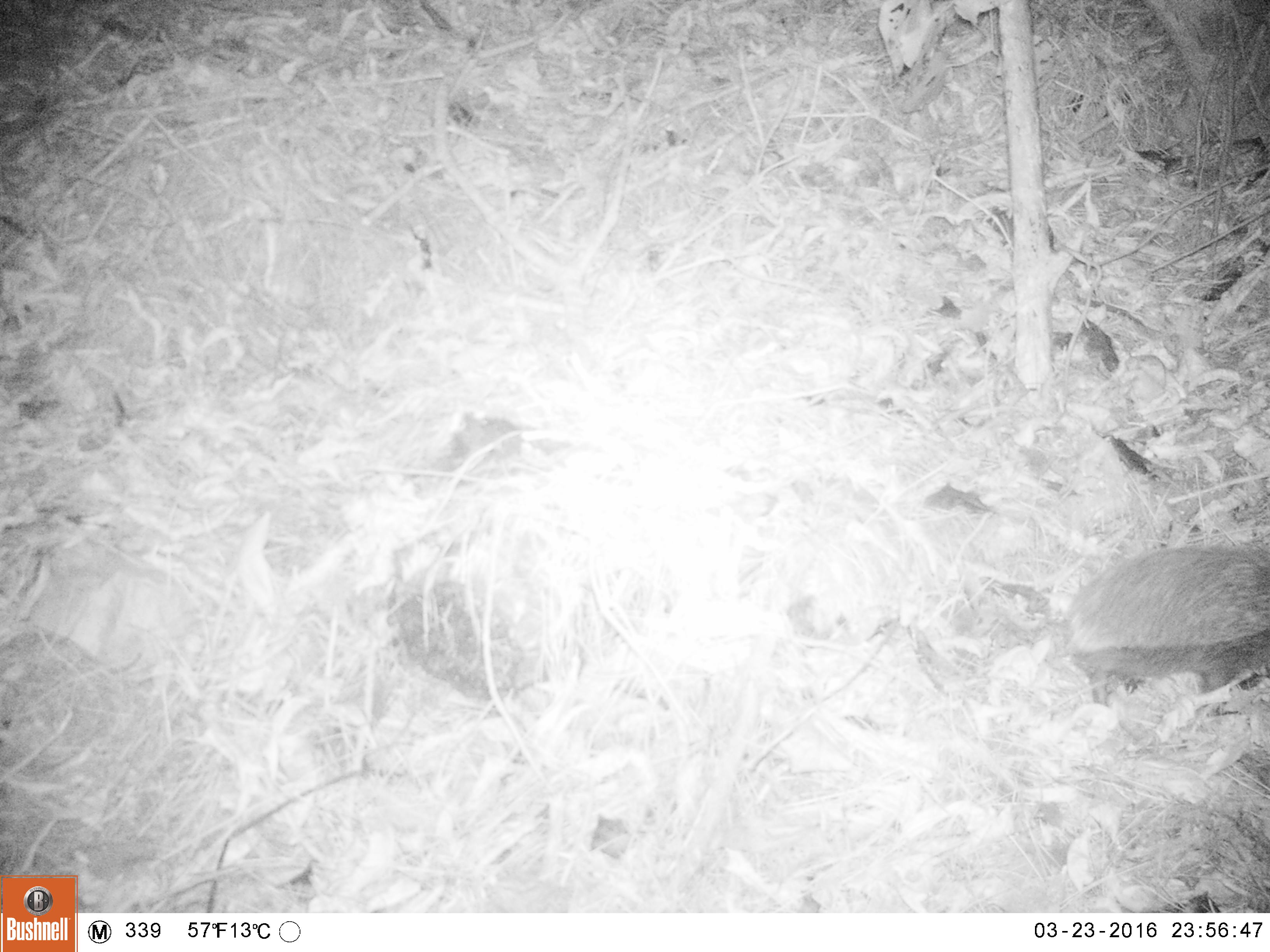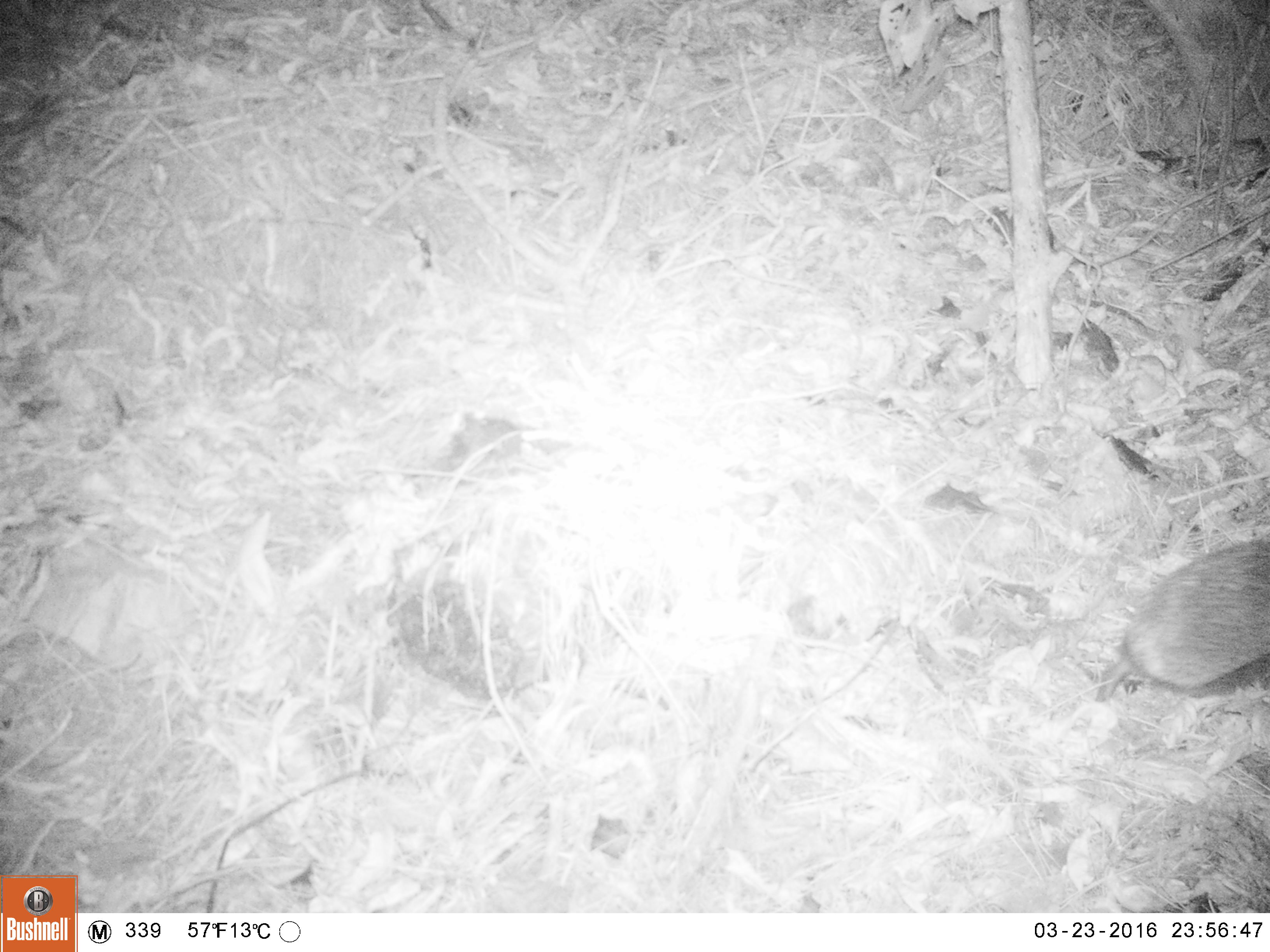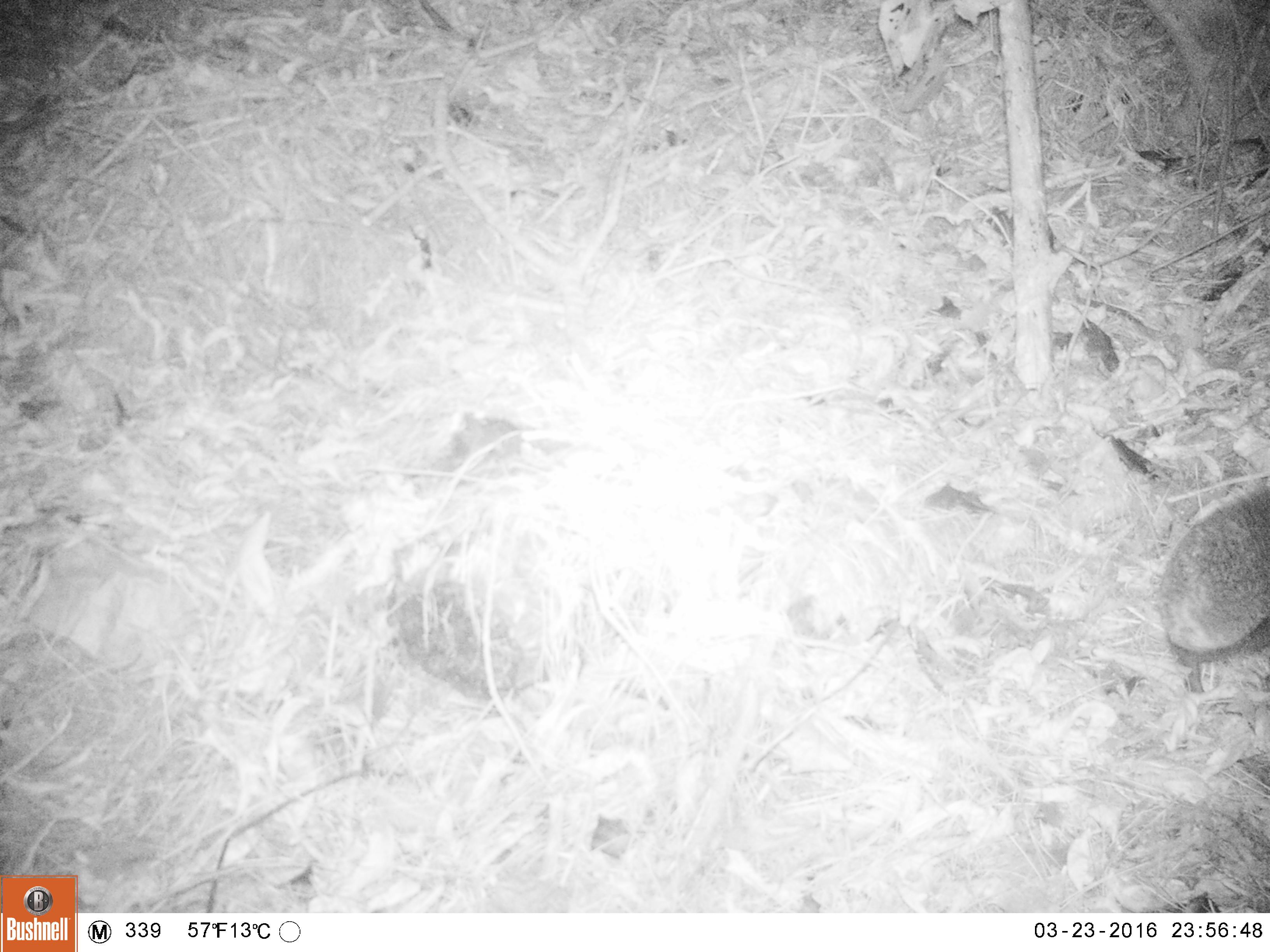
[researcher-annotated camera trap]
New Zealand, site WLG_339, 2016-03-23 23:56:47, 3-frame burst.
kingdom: Animalia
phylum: Chordata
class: Mammalia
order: Eulipotyphla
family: Erinaceidae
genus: Erinaceus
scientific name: Erinaceus europaeus europaeus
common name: european hedgehog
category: hedgehog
Hedgehog (european hedgehog) (Erinaceus europaeus europaeus).